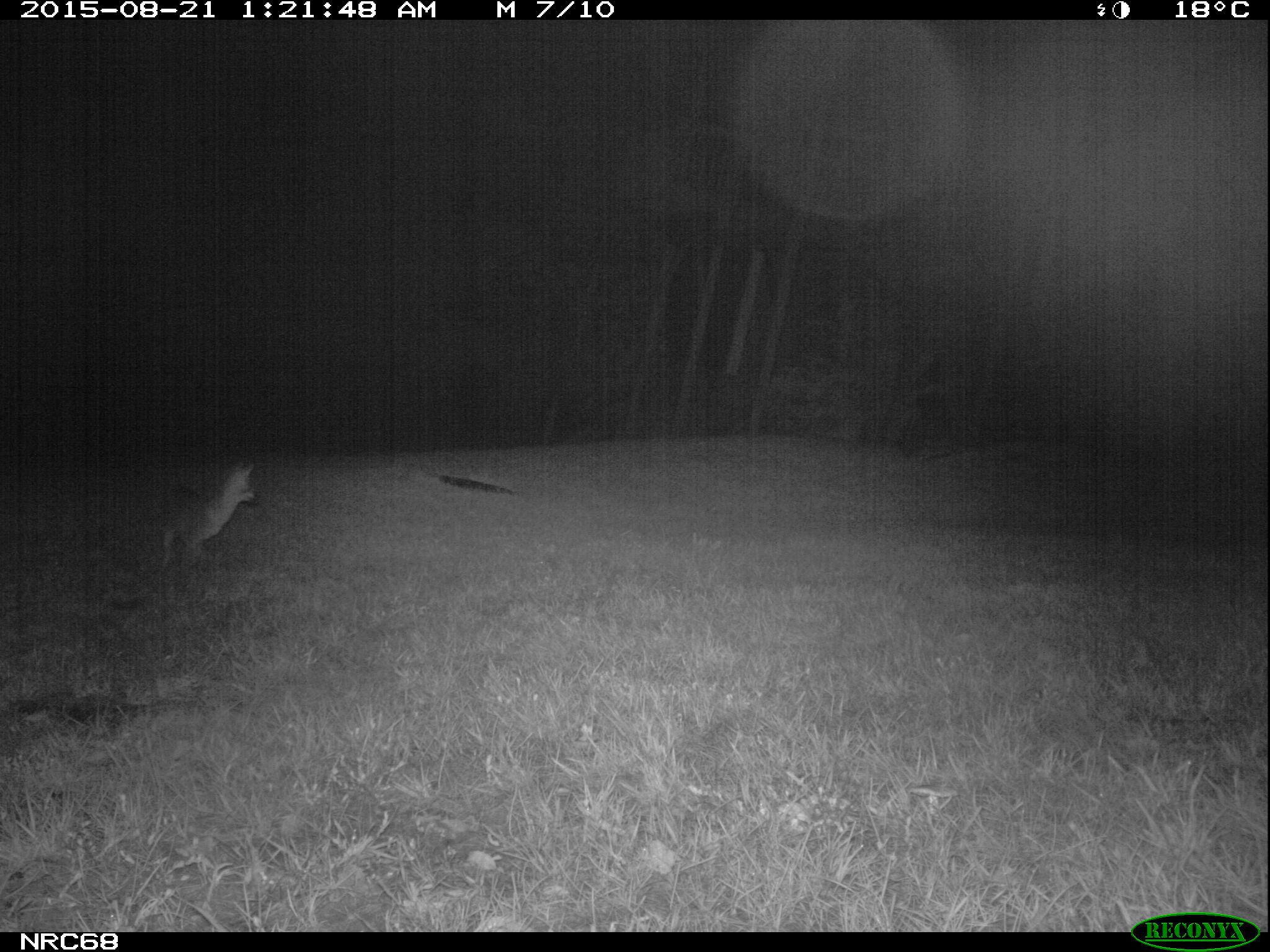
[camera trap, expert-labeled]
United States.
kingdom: Animalia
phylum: Chordata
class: Mammalia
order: Carnivora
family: Canidae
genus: Urocyon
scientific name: Urocyon cinereoargenteus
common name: gray fox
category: Grey Fox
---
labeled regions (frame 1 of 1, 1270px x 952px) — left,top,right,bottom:
Grey Fox: 139,462,271,576